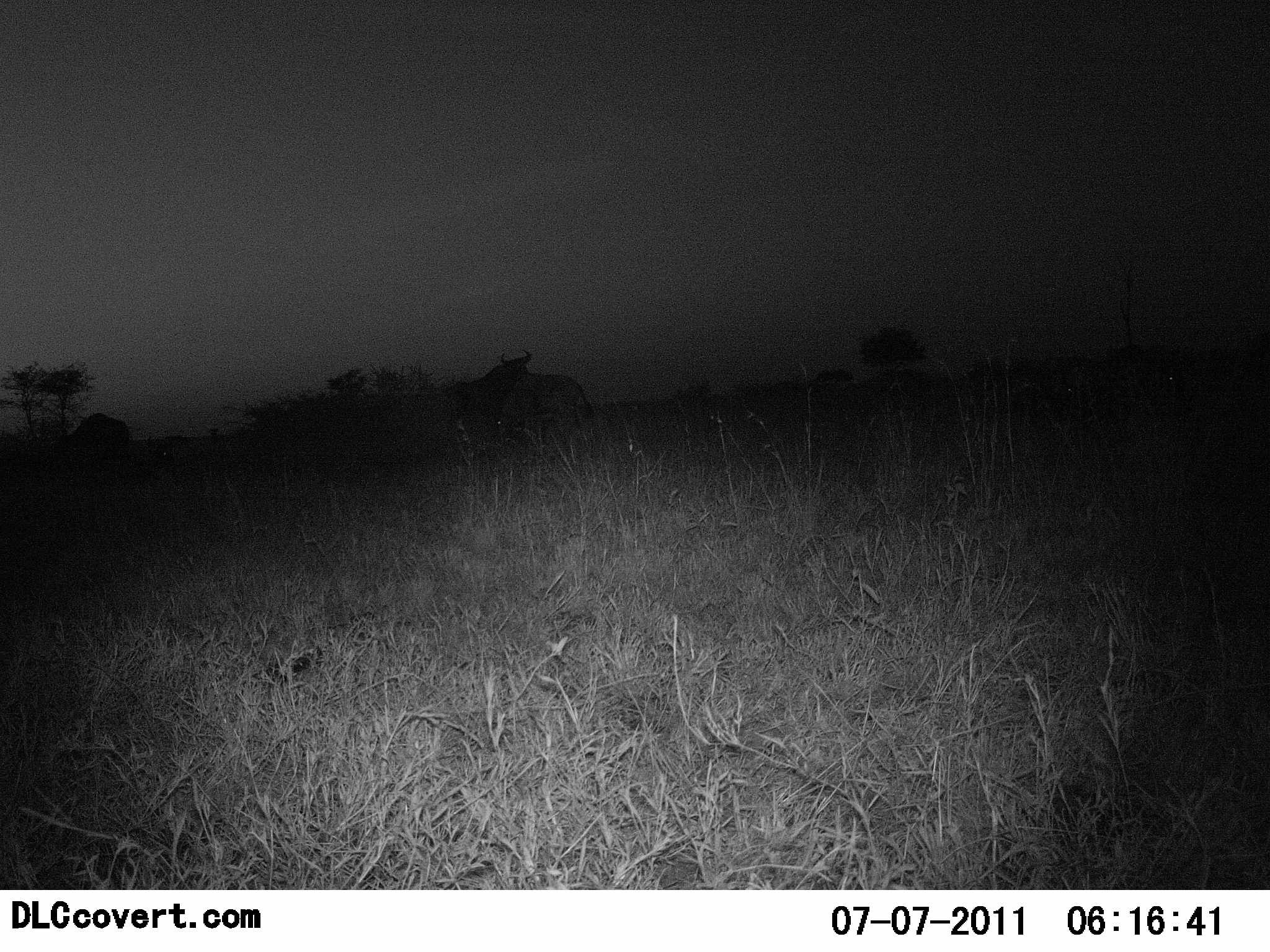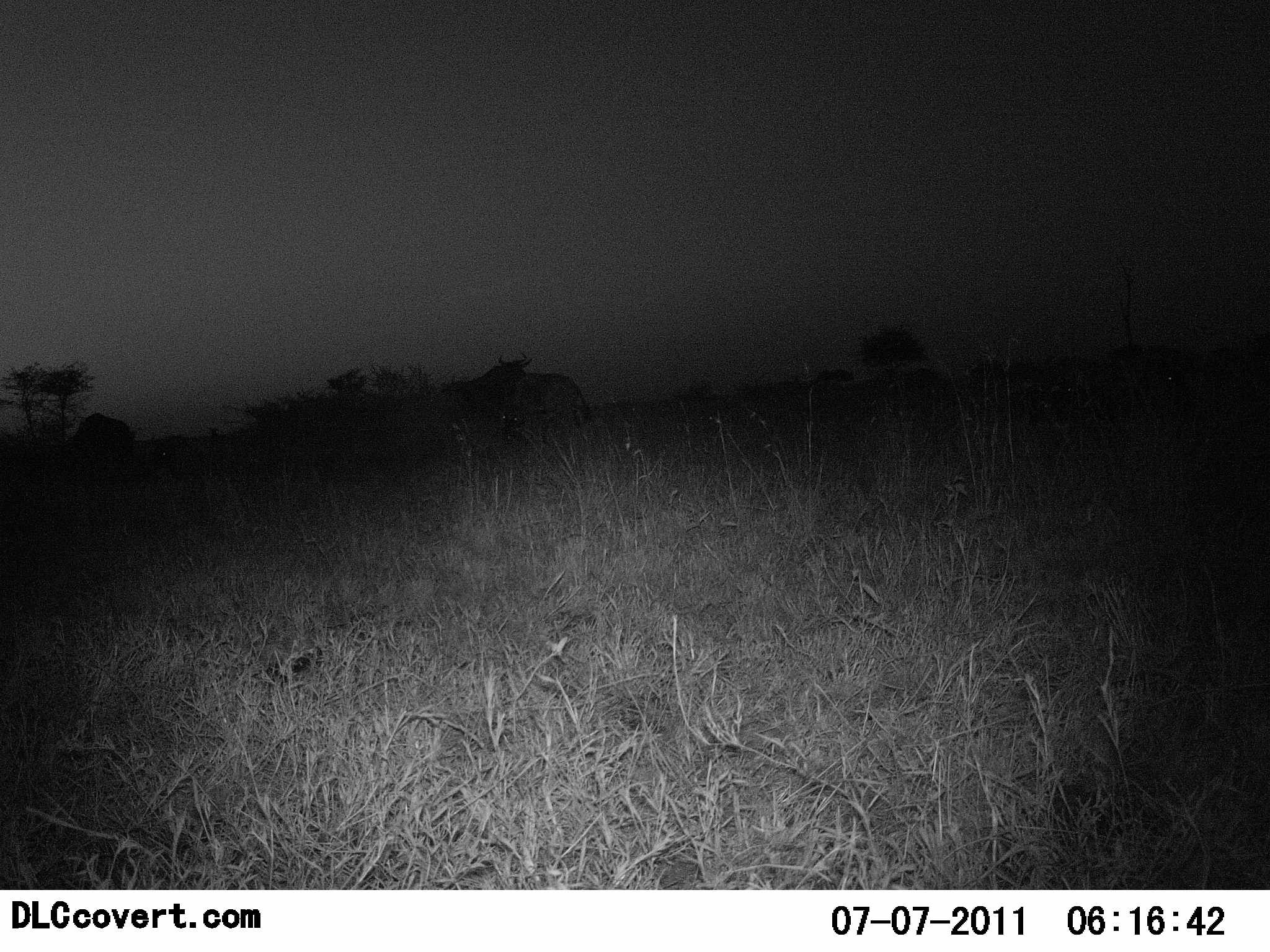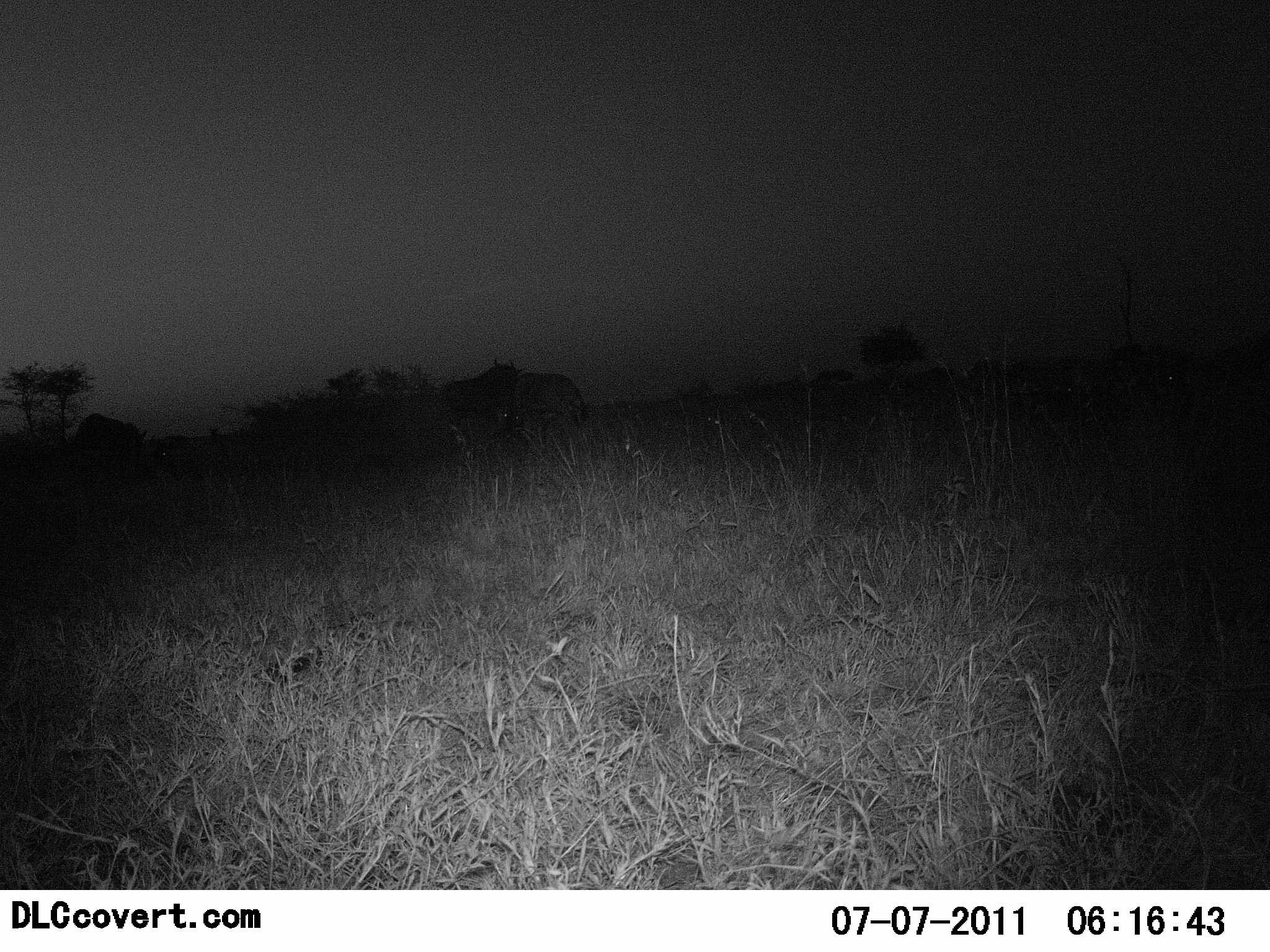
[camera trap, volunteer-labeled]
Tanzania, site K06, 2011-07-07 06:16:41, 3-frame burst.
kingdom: Animalia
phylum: Chordata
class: Mammalia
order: Artiodactyla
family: Bovidae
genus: Connochaetes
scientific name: Connochaetes taurinus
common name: blue wildebeest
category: wildebeest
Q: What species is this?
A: Wildebeest (blue wildebeest) (Connochaetes taurinus).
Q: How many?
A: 3.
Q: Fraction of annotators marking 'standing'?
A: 64%.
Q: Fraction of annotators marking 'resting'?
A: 0%.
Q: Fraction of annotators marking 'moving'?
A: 18%.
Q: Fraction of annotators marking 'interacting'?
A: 18%.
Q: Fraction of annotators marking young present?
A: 0%.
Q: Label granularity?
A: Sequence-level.